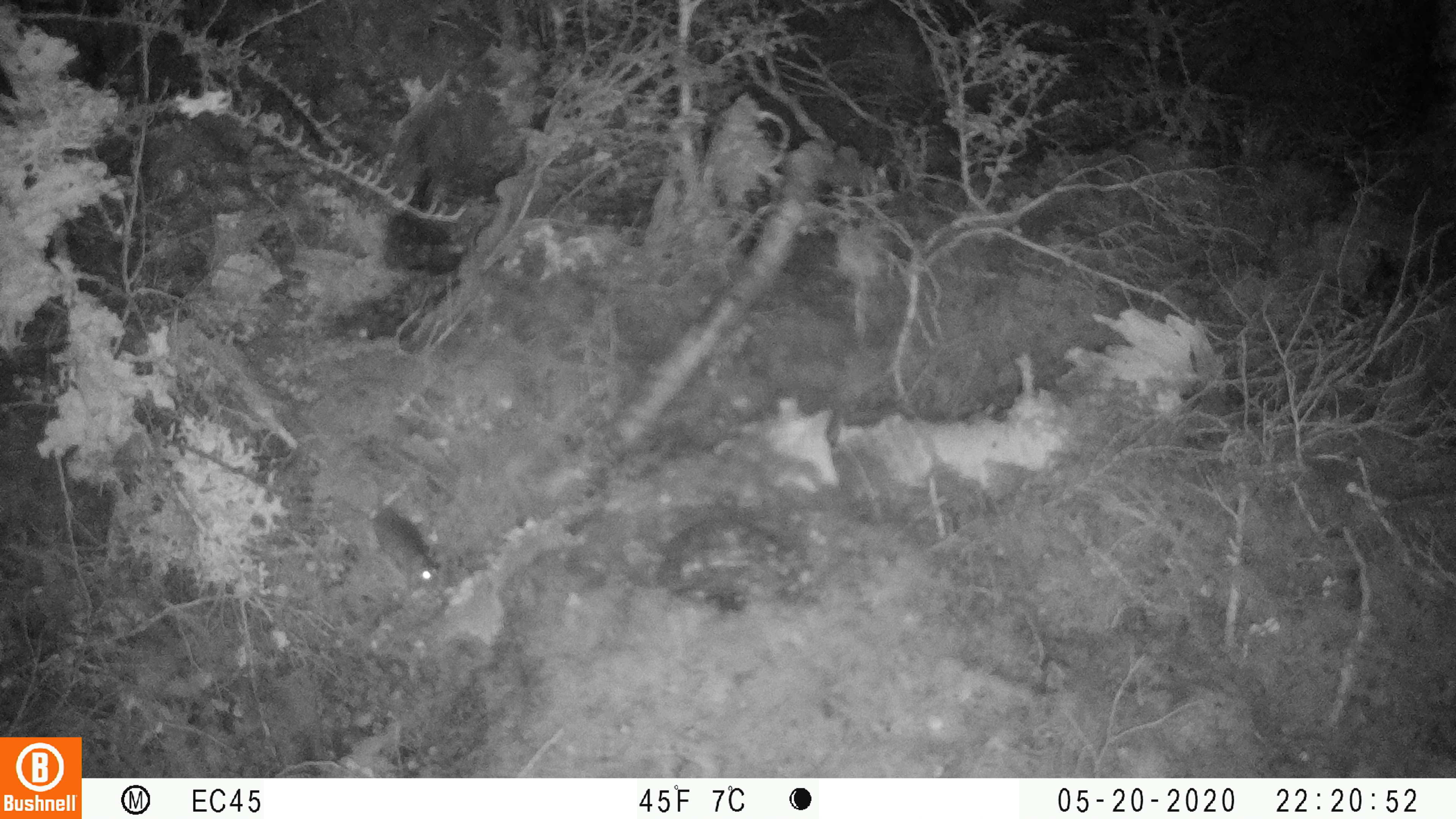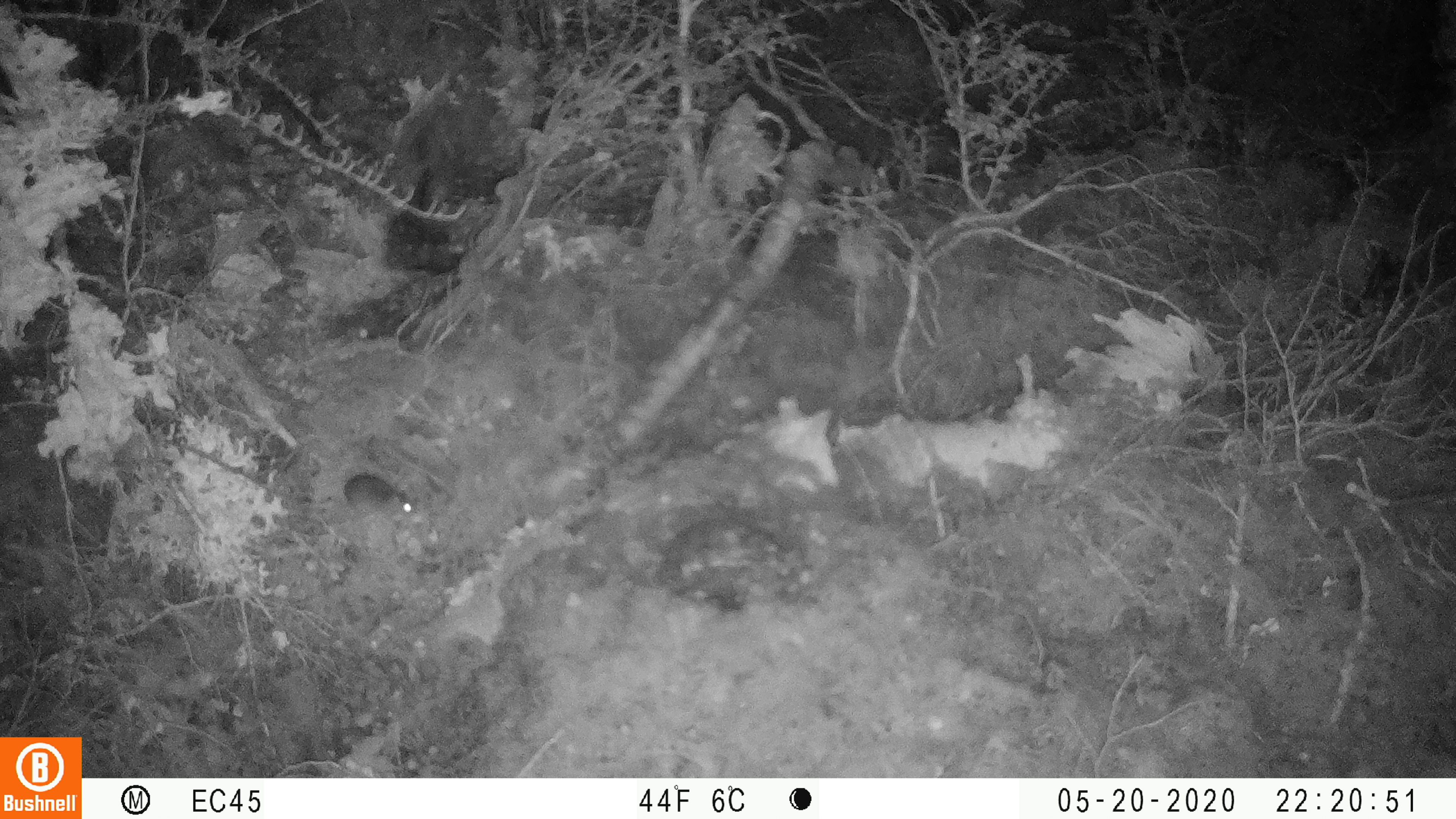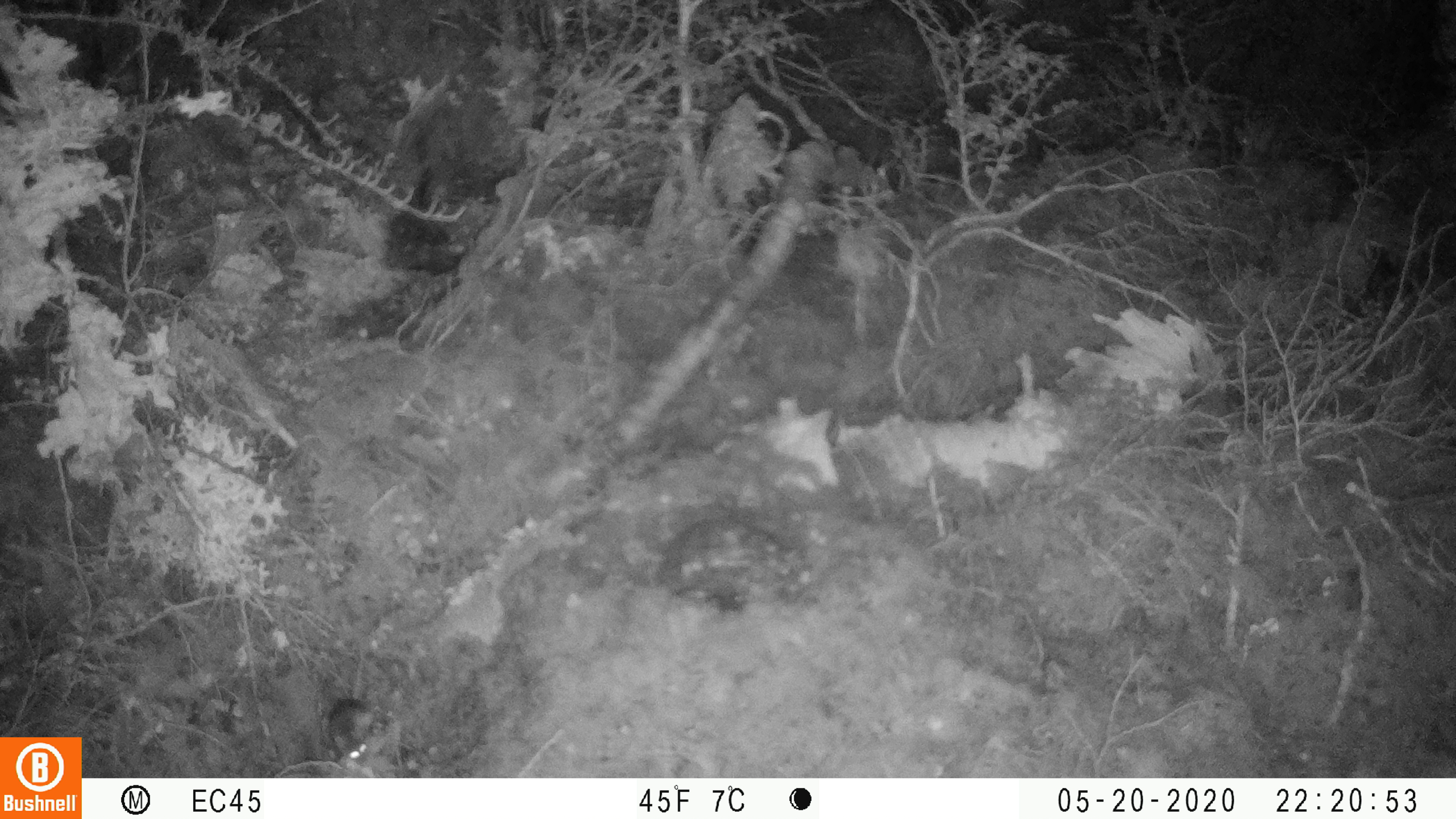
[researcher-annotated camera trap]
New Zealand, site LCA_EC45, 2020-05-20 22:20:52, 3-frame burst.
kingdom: Animalia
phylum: Chordata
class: Mammalia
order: Rodentia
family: Muridae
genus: Mus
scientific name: Mus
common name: mouse